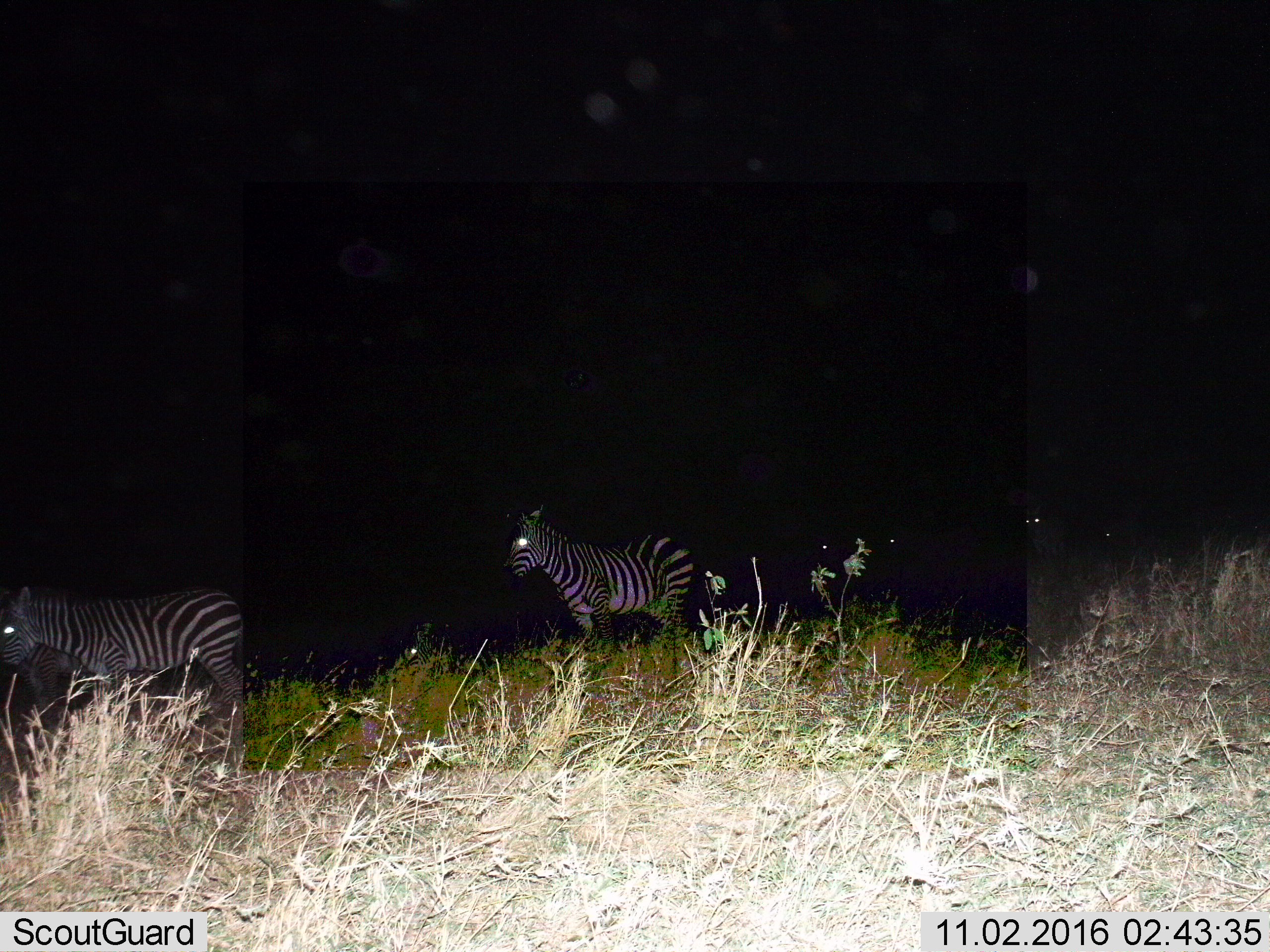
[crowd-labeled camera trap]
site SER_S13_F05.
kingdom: Animalia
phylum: Chordata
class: Mammalia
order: Perissodactyla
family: Equidae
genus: Equus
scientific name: Equus quagga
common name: plains zebra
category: zebraplains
Zebraplains (plains zebra) (Equus quagga), count 7. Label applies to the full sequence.